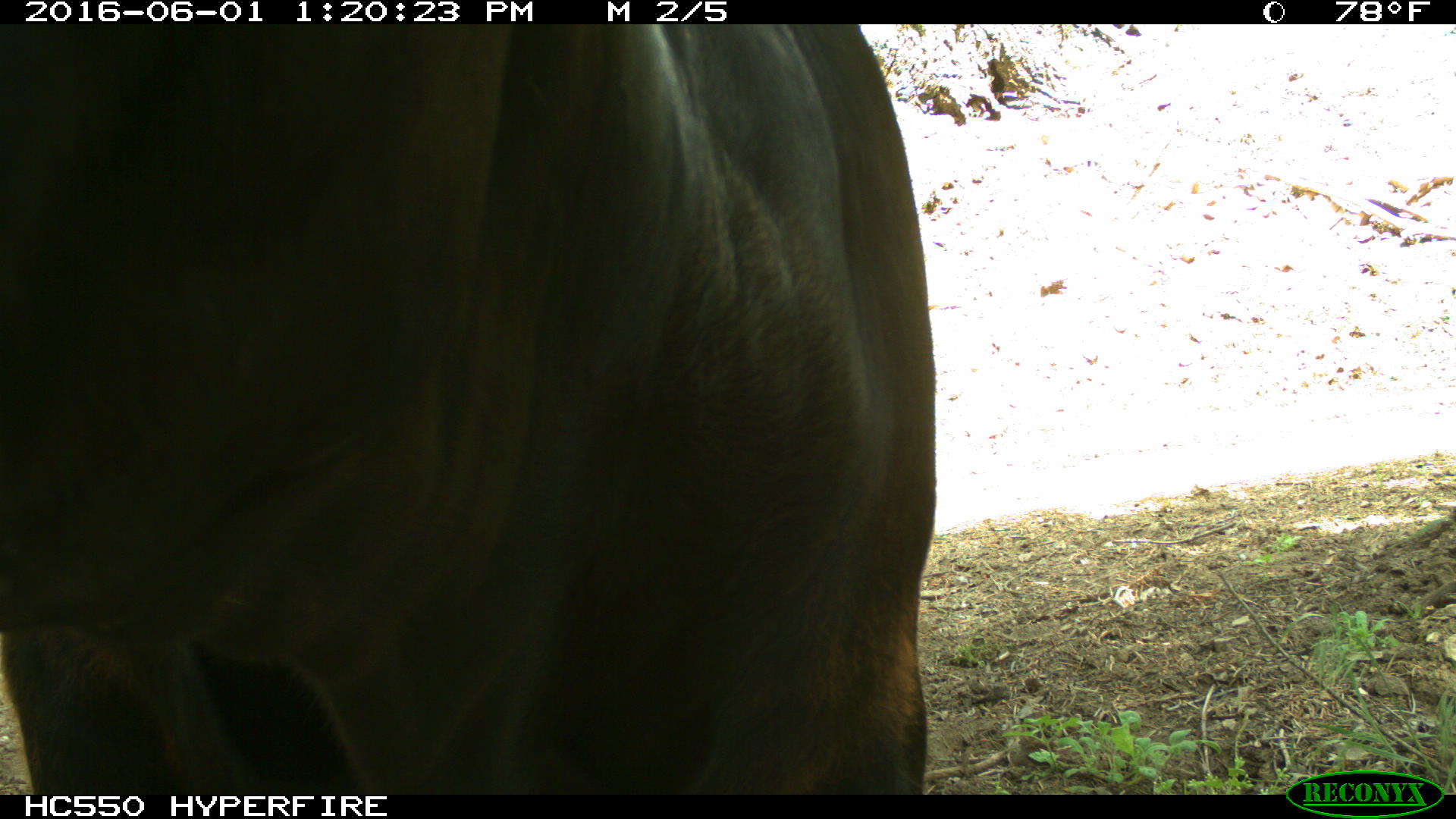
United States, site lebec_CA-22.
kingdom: Animalia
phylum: Chordata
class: Mammalia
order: Artiodactyla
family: Bovidae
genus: Bos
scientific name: Bos taurus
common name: domestic cow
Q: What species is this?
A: Bos taurus (domestic cow).